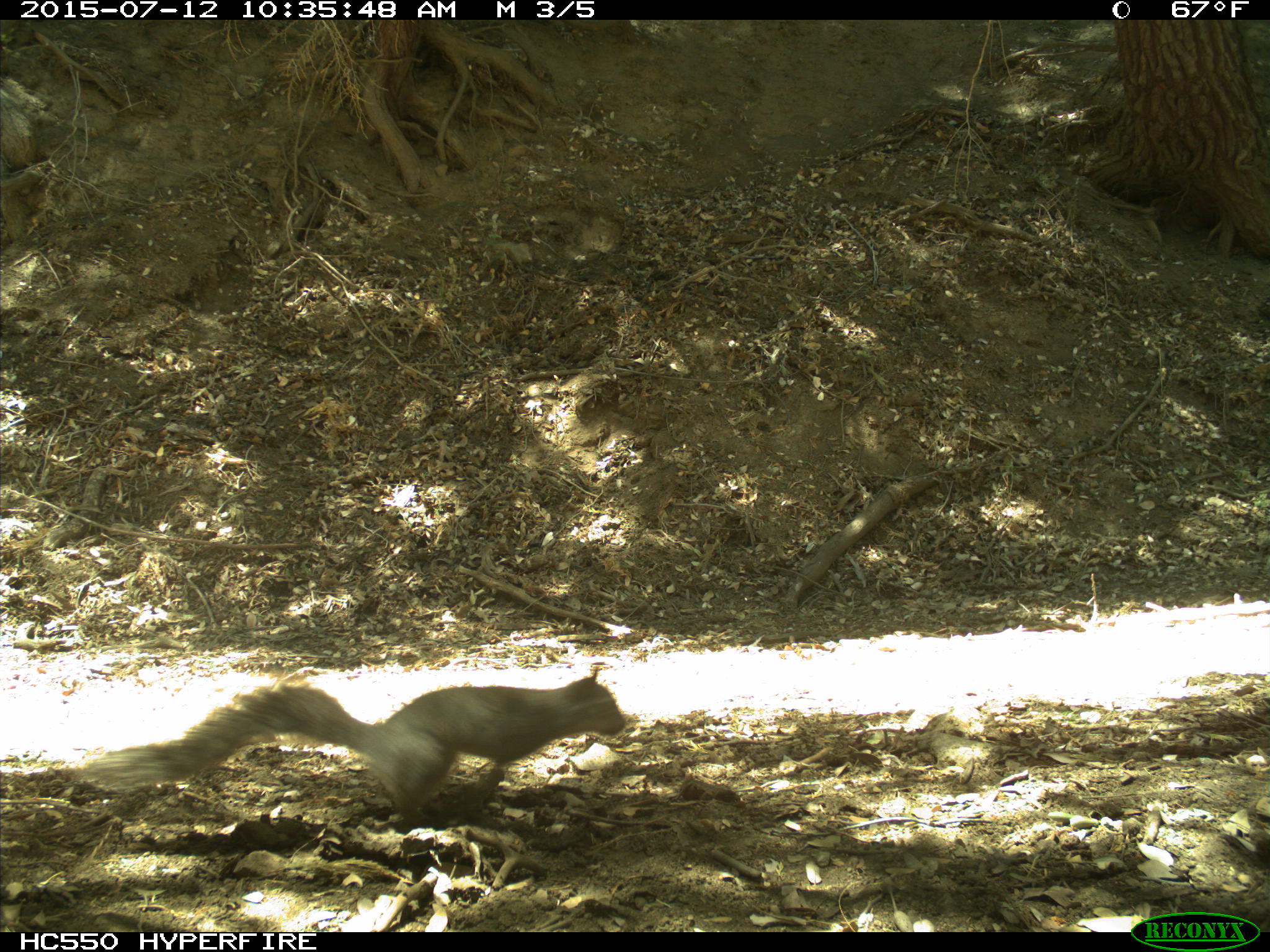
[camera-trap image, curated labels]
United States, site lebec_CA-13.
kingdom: Animalia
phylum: Chordata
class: Mammalia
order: Rodentia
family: Sciuridae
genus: Sciurus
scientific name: Sciurus carolinensis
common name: eastern gray squirrel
Sciurus carolinensis (eastern gray squirrel).